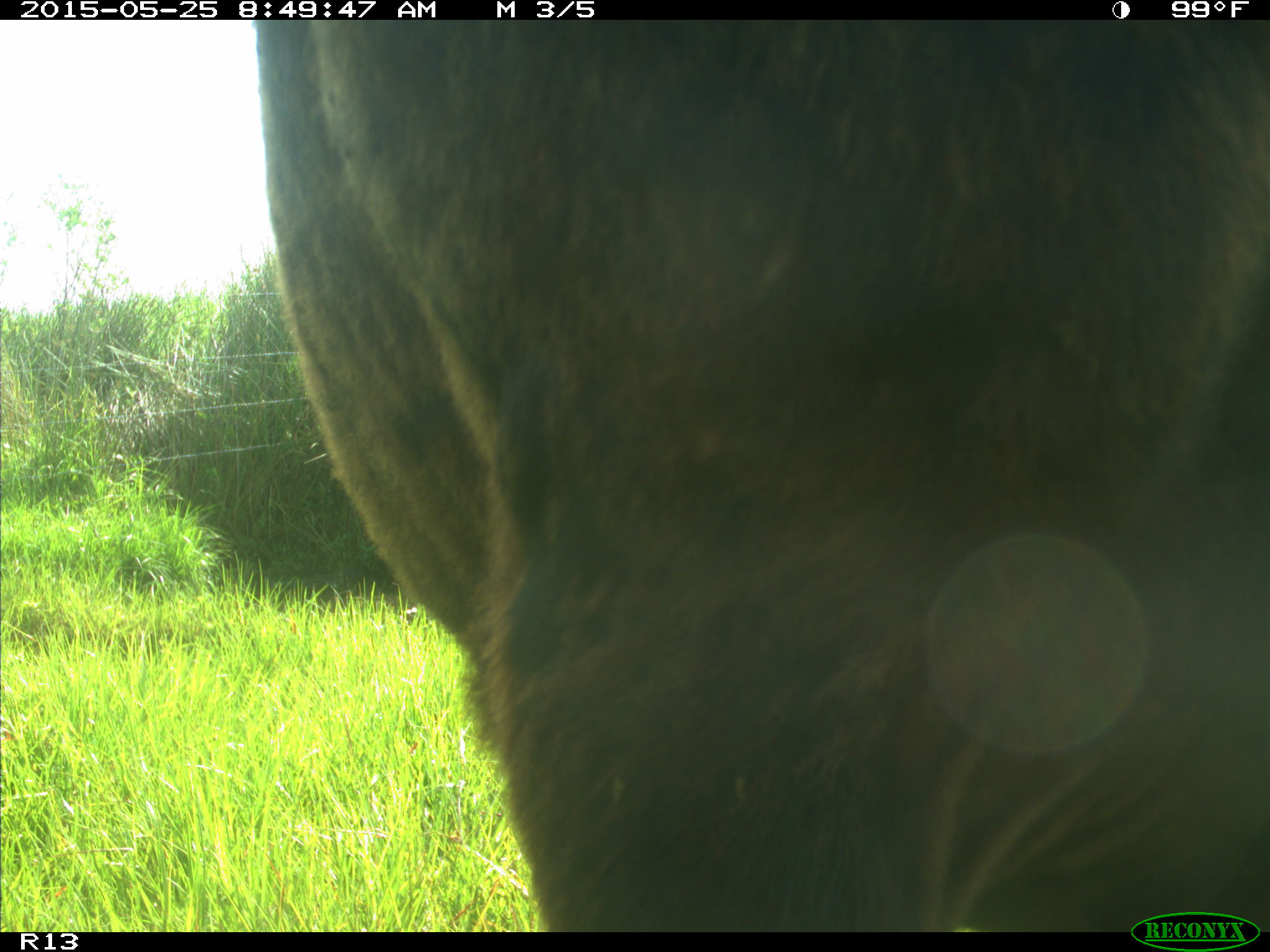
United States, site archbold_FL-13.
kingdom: Animalia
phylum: Chordata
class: Mammalia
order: Artiodactyla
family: Bovidae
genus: Bos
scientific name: Bos taurus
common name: domestic cow